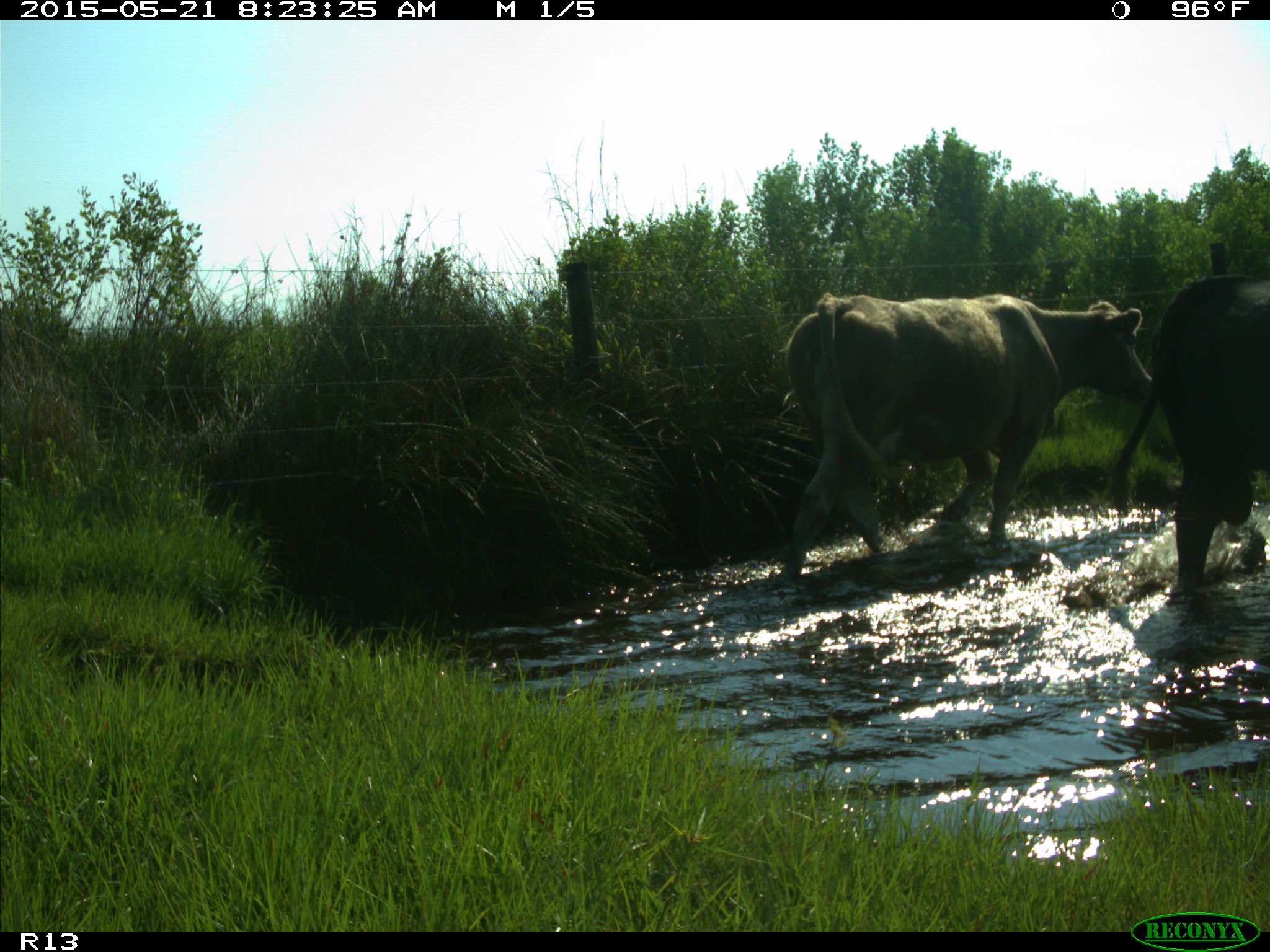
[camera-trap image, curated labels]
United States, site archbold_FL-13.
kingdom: Animalia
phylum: Chordata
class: Mammalia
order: Artiodactyla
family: Bovidae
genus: Bos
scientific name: Bos taurus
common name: domestic cow